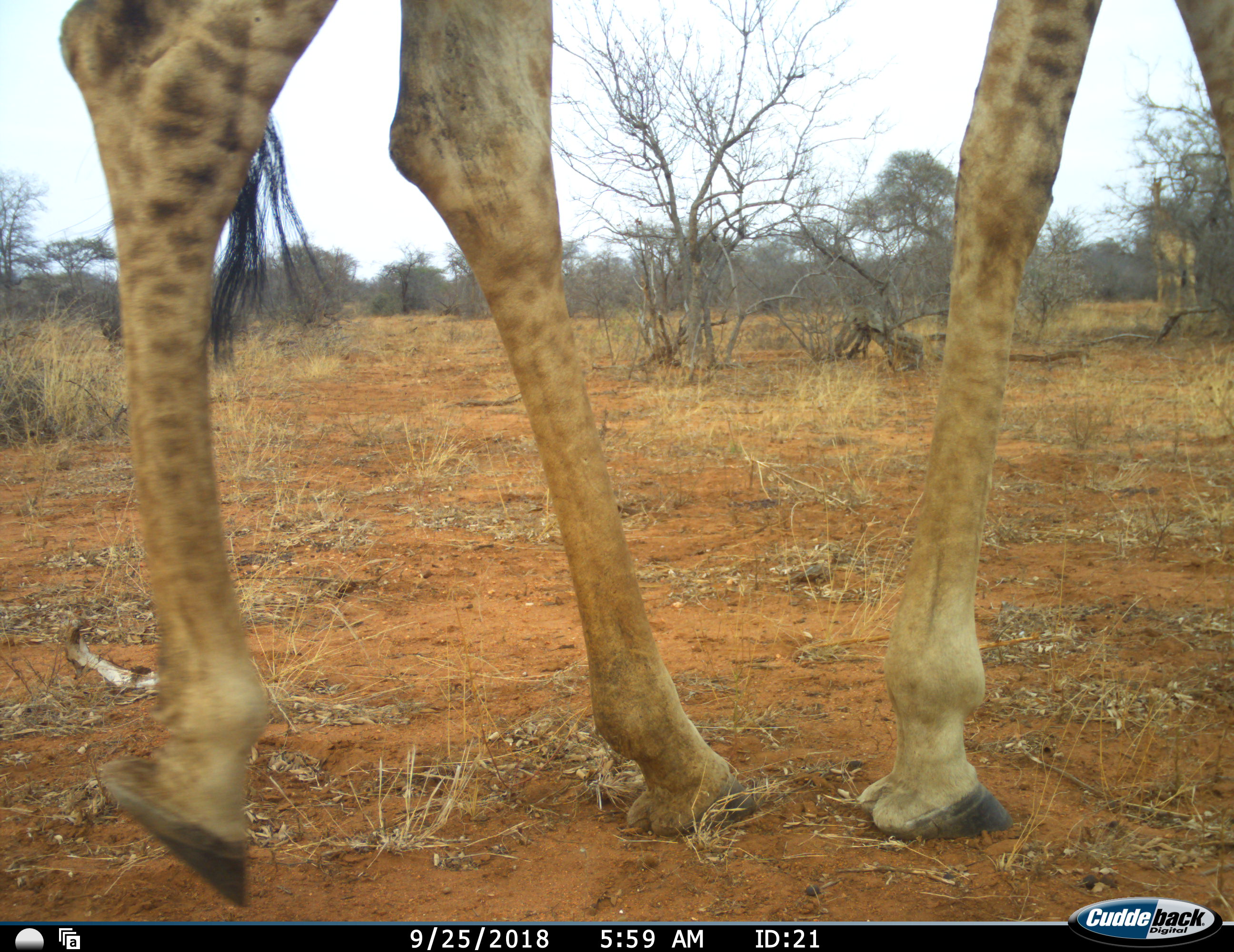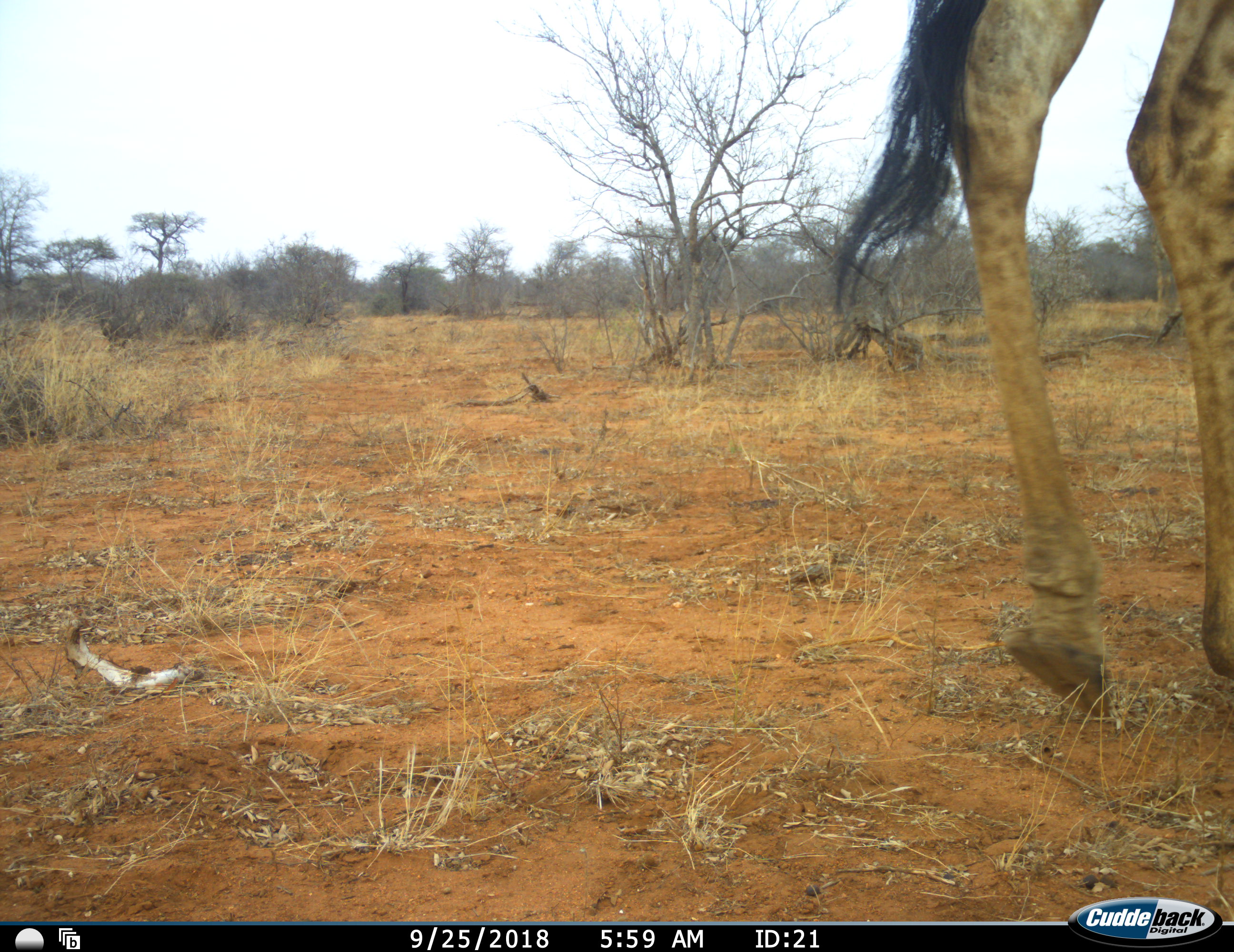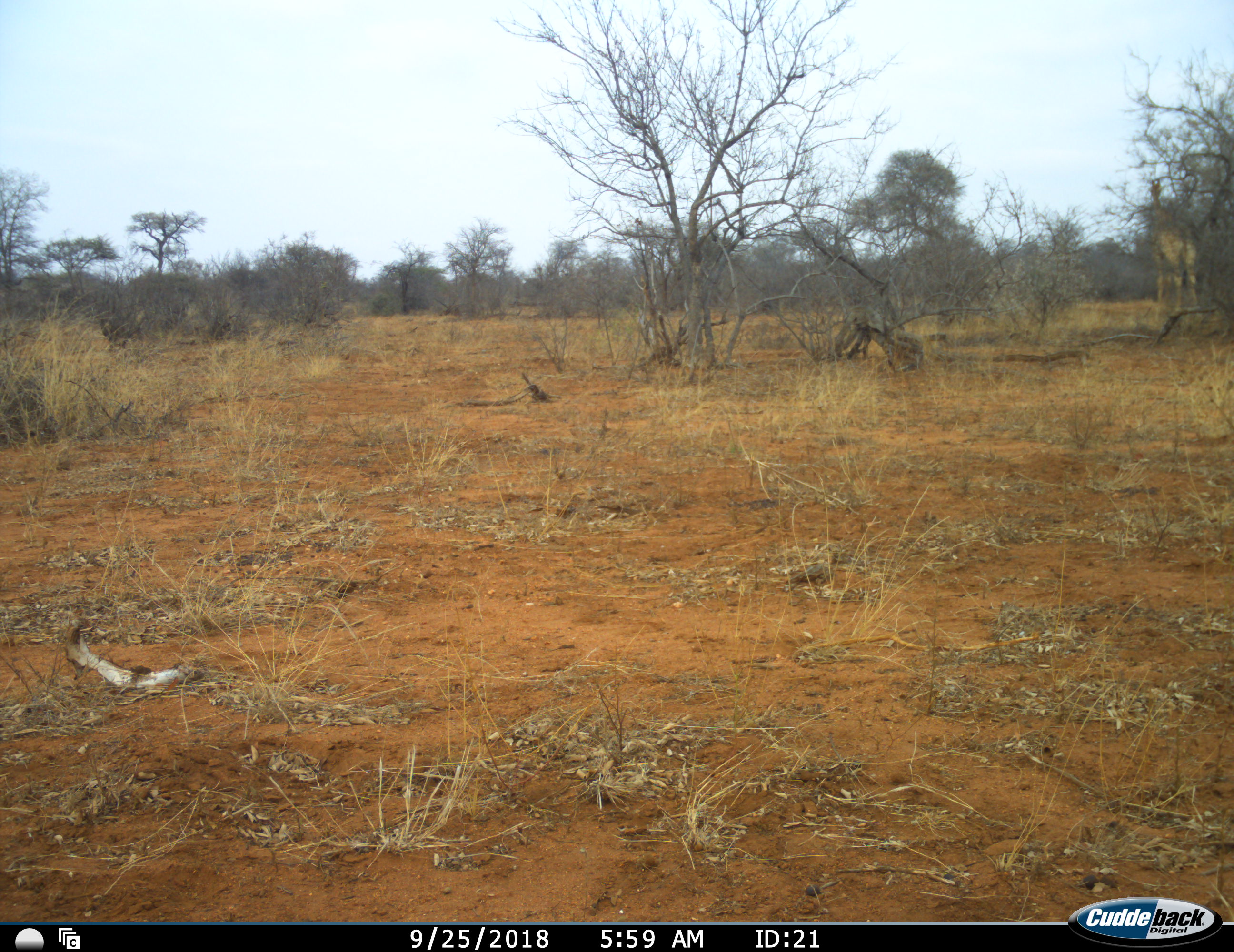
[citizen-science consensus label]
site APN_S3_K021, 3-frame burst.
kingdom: Animalia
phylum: Chordata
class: Mammalia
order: Artiodactyla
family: Giraffidae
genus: Giraffa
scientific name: Giraffa camelopardalis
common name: giraffe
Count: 2.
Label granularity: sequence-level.